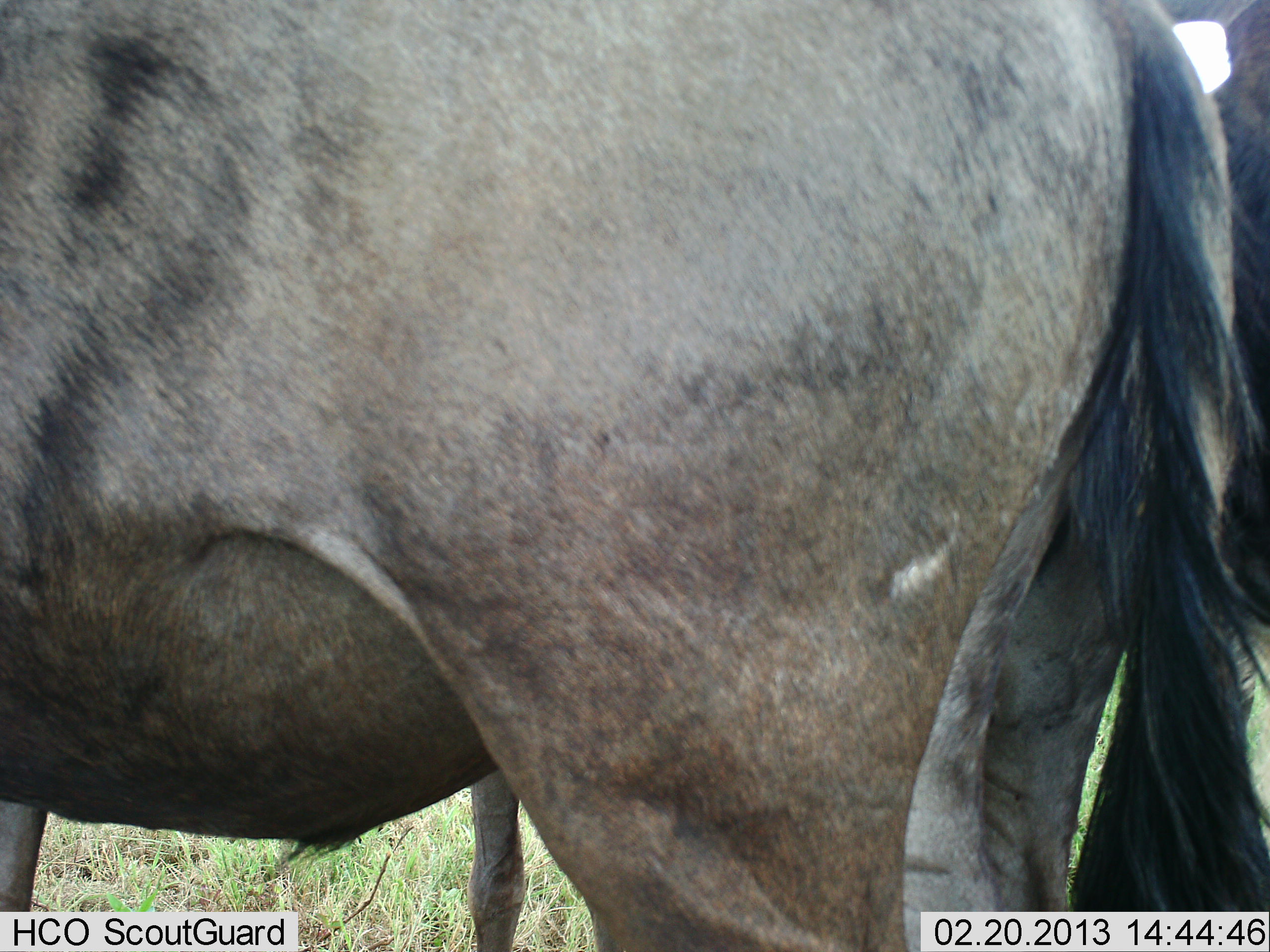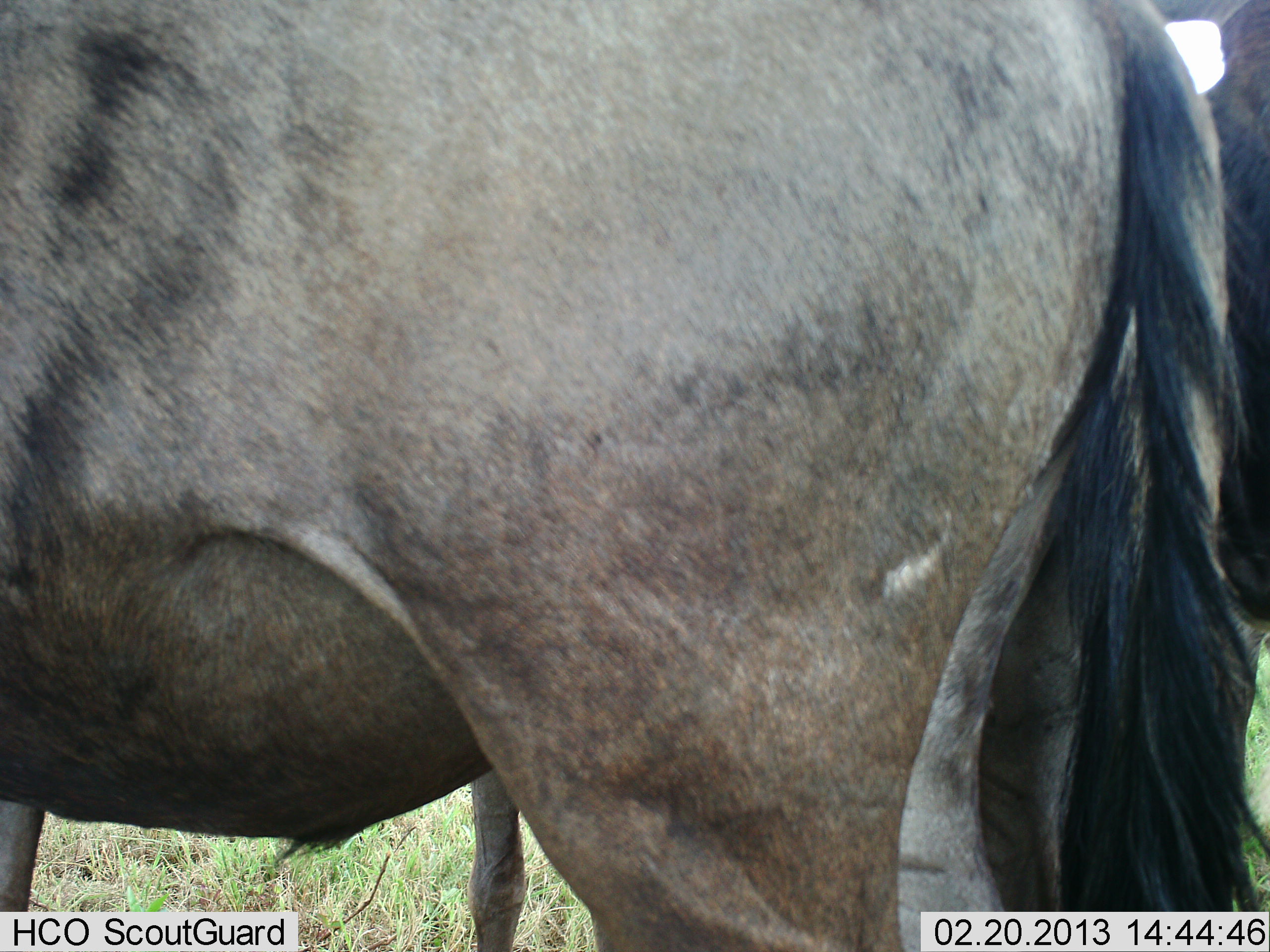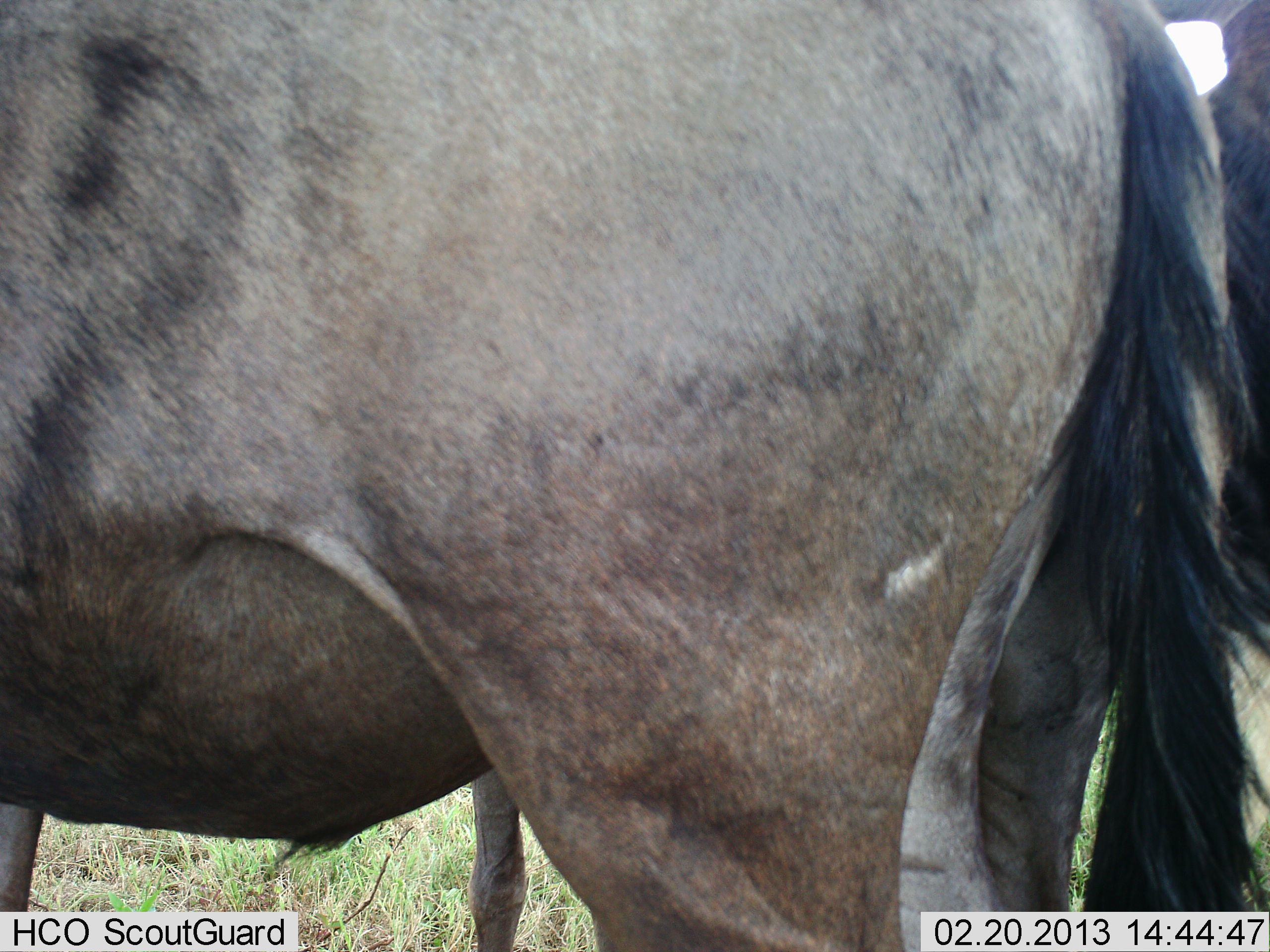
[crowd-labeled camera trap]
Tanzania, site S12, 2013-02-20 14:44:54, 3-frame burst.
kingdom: Animalia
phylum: Chordata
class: Mammalia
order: Artiodactyla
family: Bovidae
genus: Connochaetes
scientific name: Connochaetes taurinus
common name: blue wildebeest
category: wildebeest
Wildebeest (blue wildebeest) (Connochaetes taurinus), count 2. Behavior (volunteer vote fractions): standing 100%, resting 0%, moving 0%, interacting 0%. Young present (vote fraction): 0%. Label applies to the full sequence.